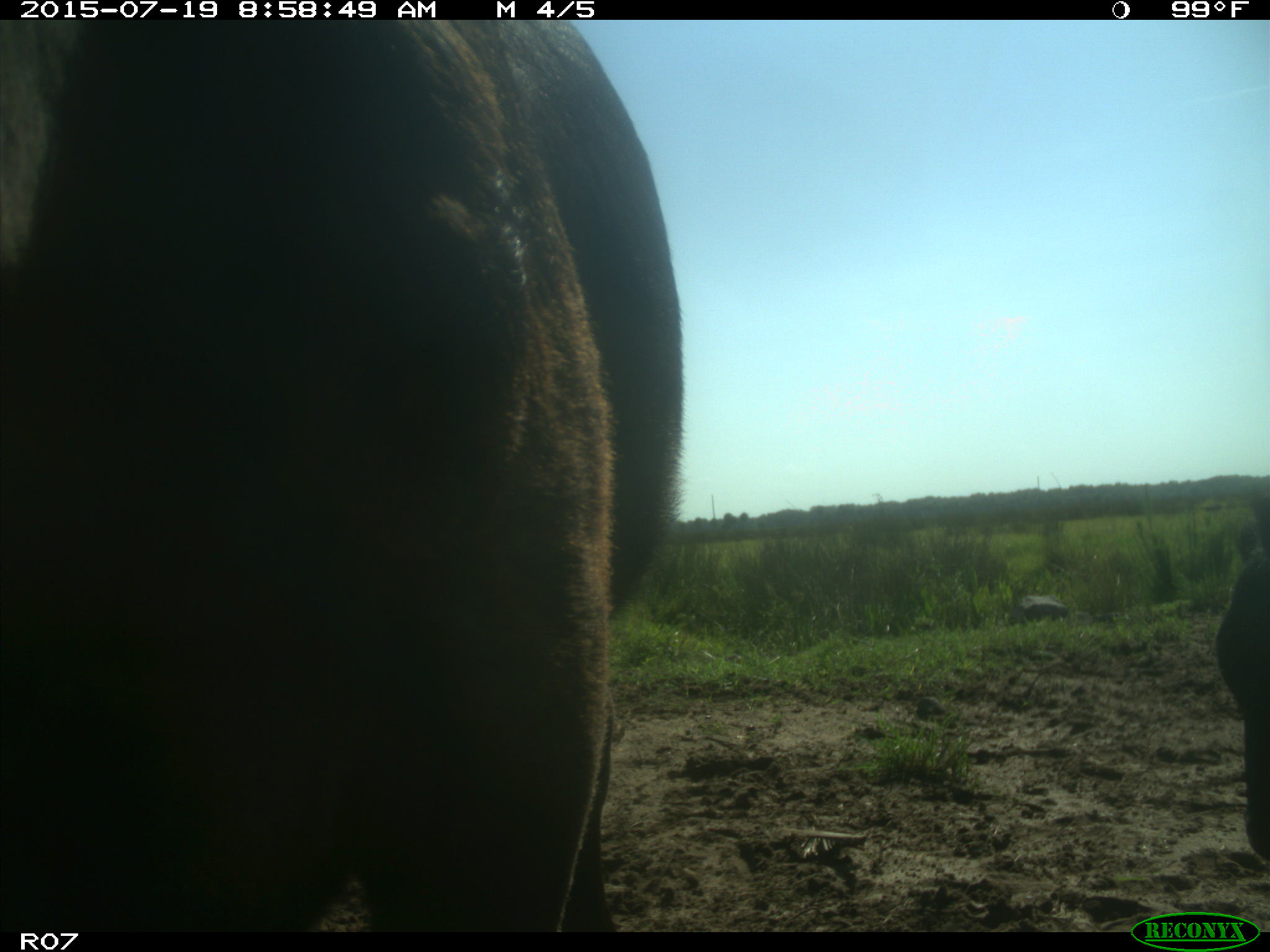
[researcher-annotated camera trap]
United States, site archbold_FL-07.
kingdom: Animalia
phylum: Chordata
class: Mammalia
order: Artiodactyla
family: Bovidae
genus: Bos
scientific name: Bos taurus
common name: domestic cow